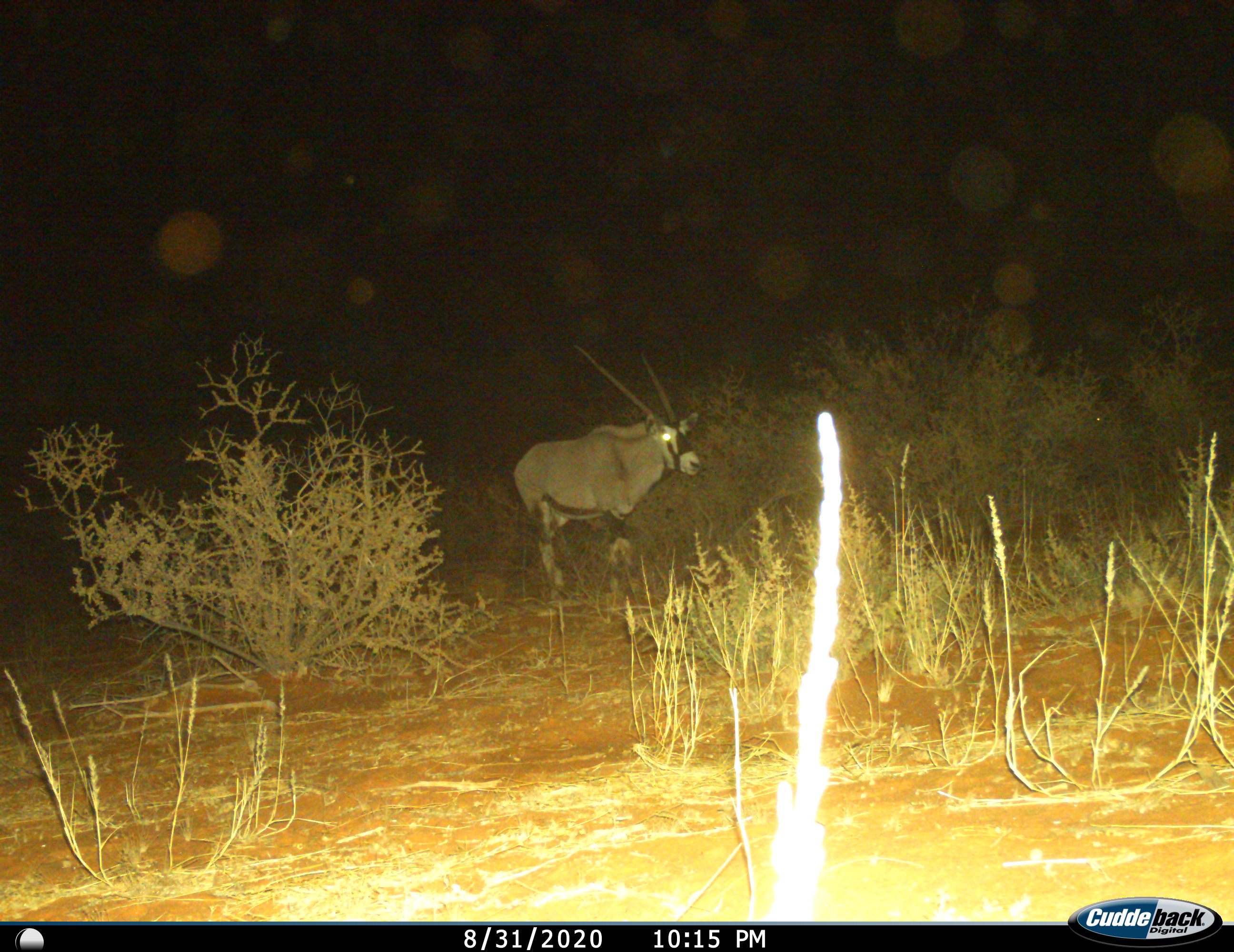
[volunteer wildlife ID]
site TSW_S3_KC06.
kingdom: Animalia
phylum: Chordata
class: Mammalia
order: Artiodactyla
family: Bovidae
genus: Oryx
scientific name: Oryx gazella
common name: gemsbok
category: oryx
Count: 1.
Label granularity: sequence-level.